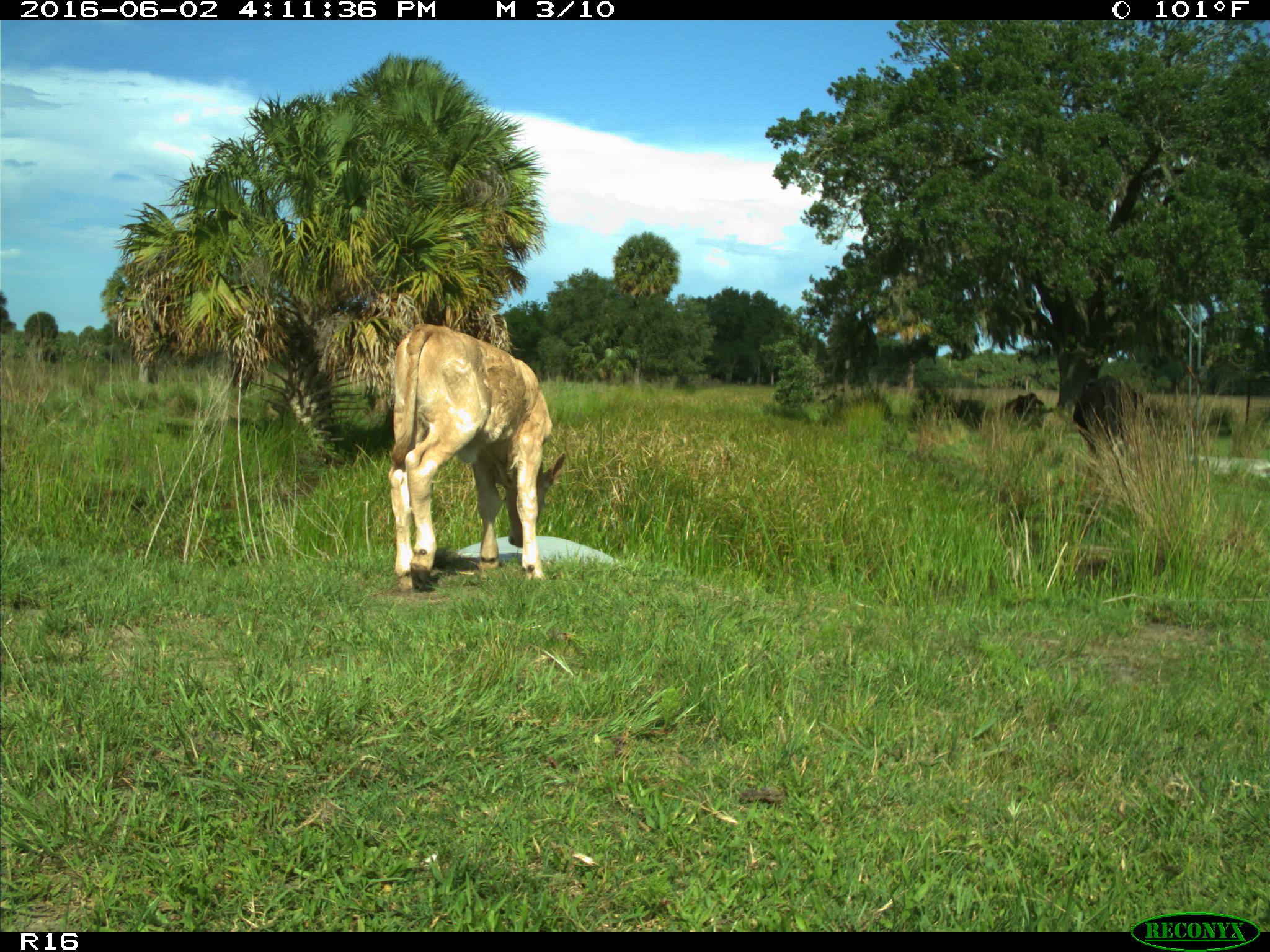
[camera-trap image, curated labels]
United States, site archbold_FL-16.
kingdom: Animalia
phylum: Chordata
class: Mammalia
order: Artiodactyla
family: Bovidae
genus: Bos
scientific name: Bos taurus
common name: domestic cow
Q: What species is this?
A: Bos taurus (domestic cow).